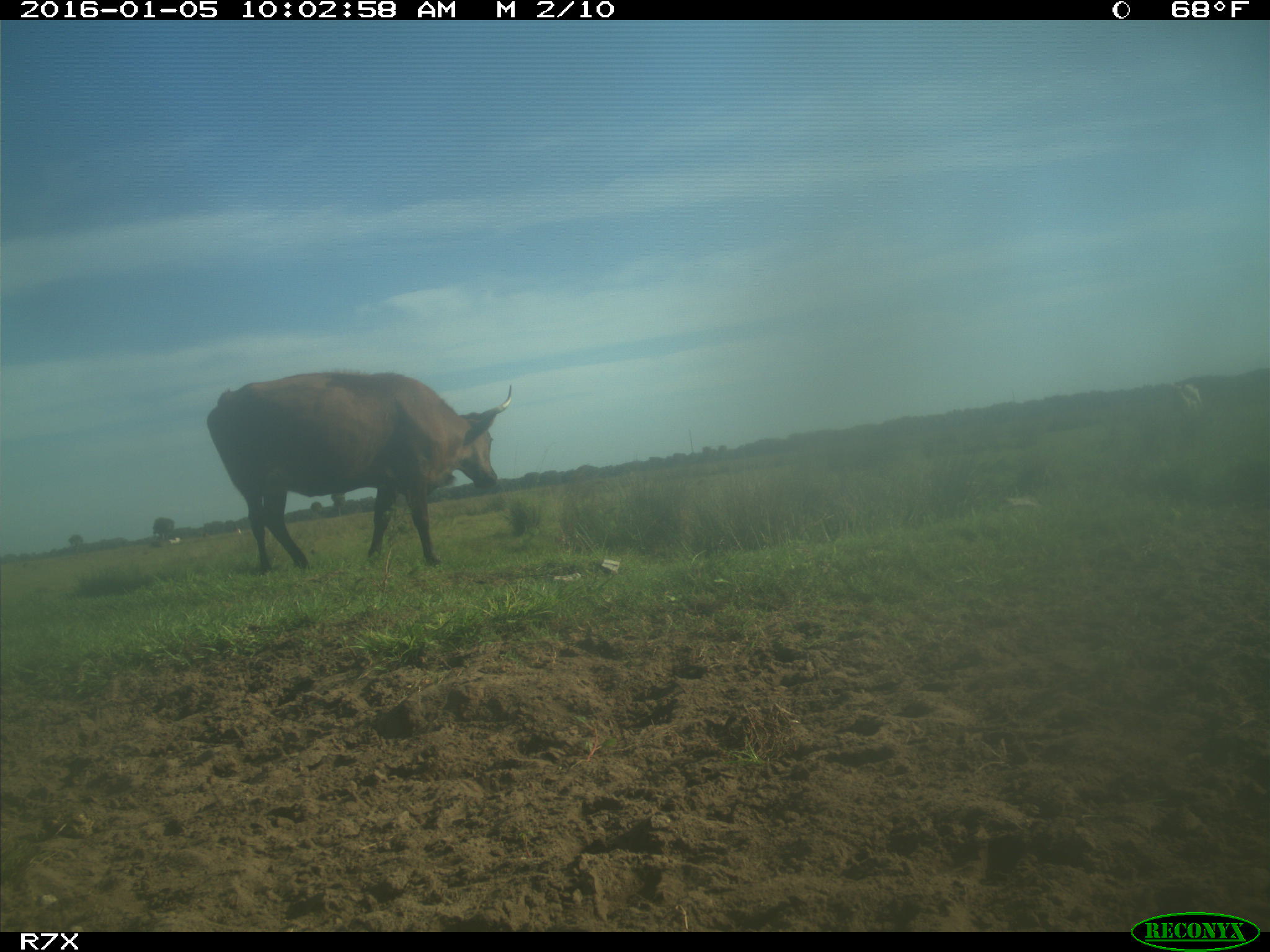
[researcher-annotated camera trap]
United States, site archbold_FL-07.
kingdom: Animalia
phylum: Chordata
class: Mammalia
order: Artiodactyla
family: Bovidae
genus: Bos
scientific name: Bos taurus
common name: domestic cow